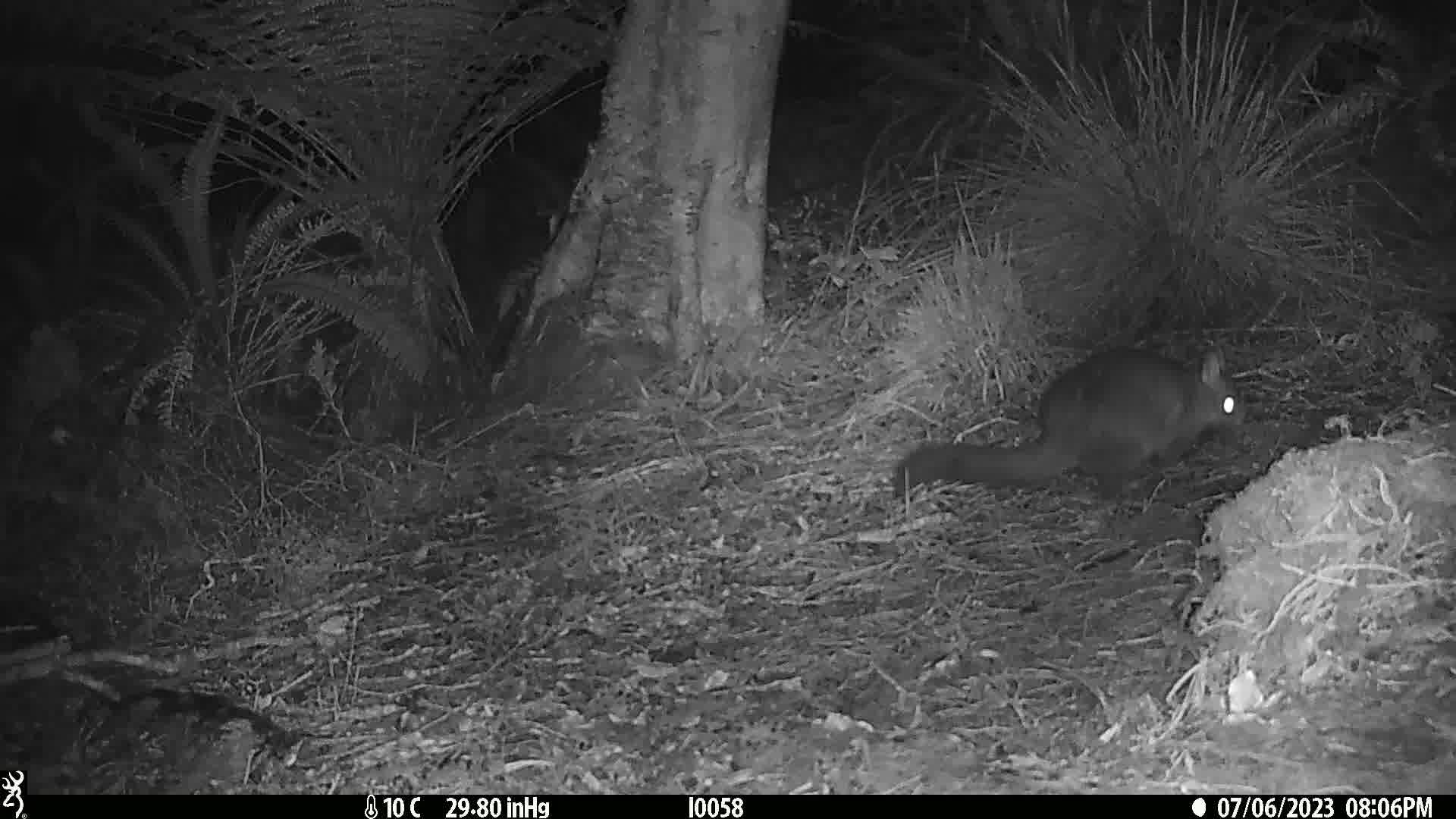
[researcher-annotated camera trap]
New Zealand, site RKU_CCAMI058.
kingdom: Animalia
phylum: Chordata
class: Mammalia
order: Diprotodontia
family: Phalangeridae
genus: Trichosurus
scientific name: Trichosurus vulpecula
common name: common brushtail possum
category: possum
Possum (common brushtail possum) (Trichosurus vulpecula).